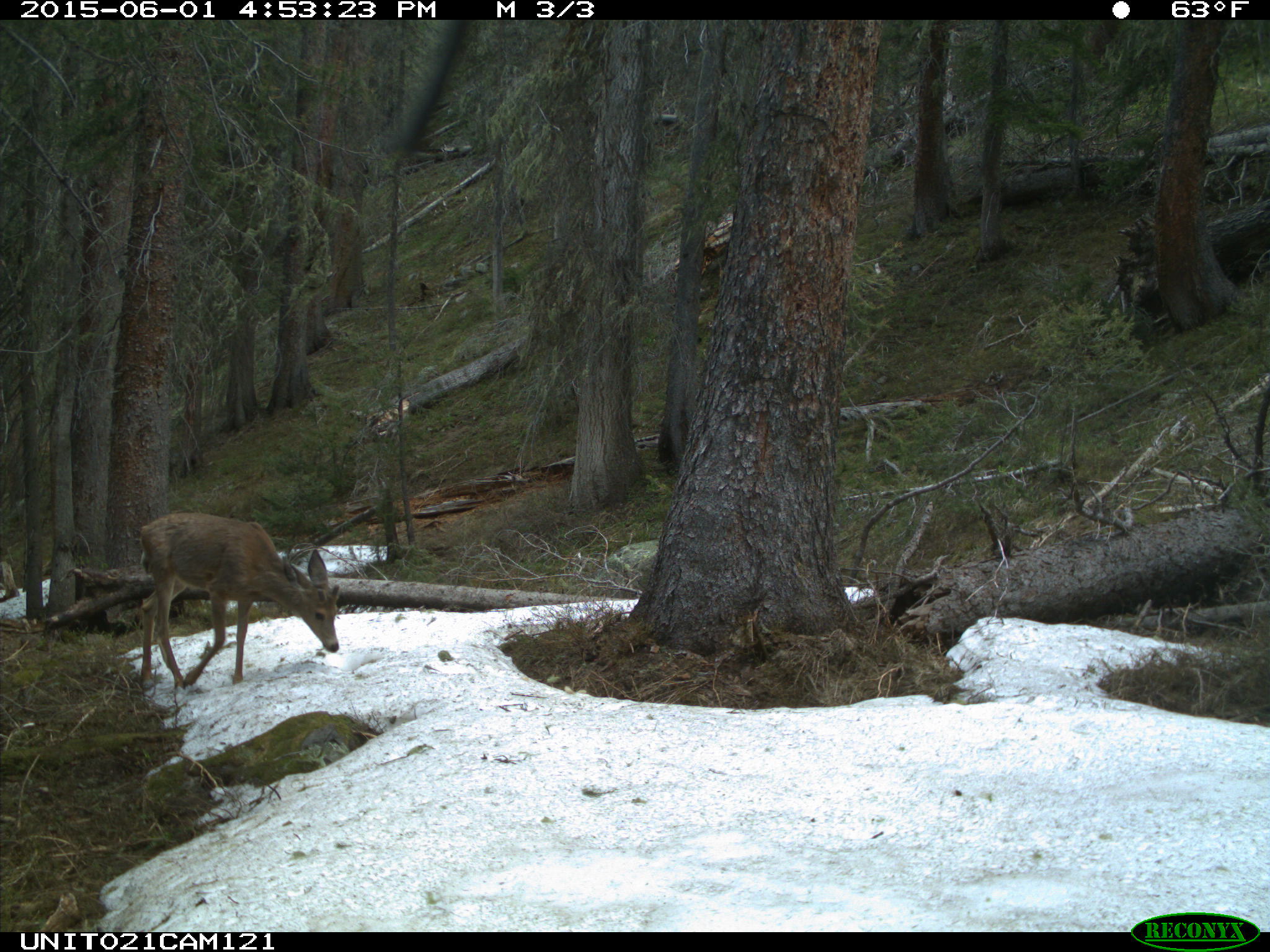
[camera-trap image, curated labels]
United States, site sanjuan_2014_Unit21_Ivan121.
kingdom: Animalia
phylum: Chordata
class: Mammalia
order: Artiodactyla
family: Cervidae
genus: Odocoileus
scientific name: Odocoileus hemionus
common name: mule deer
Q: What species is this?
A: Odocoileus hemionus (mule deer).